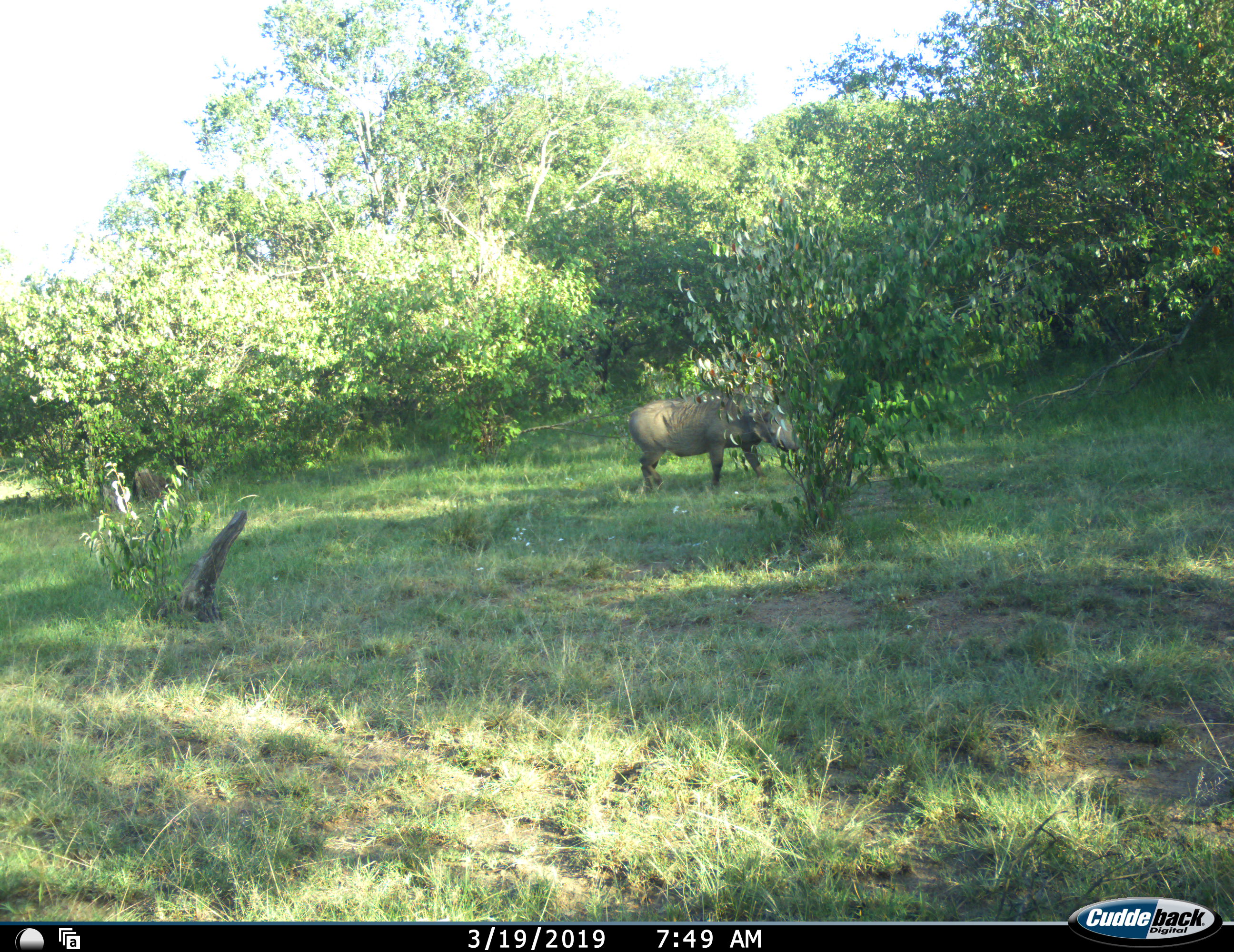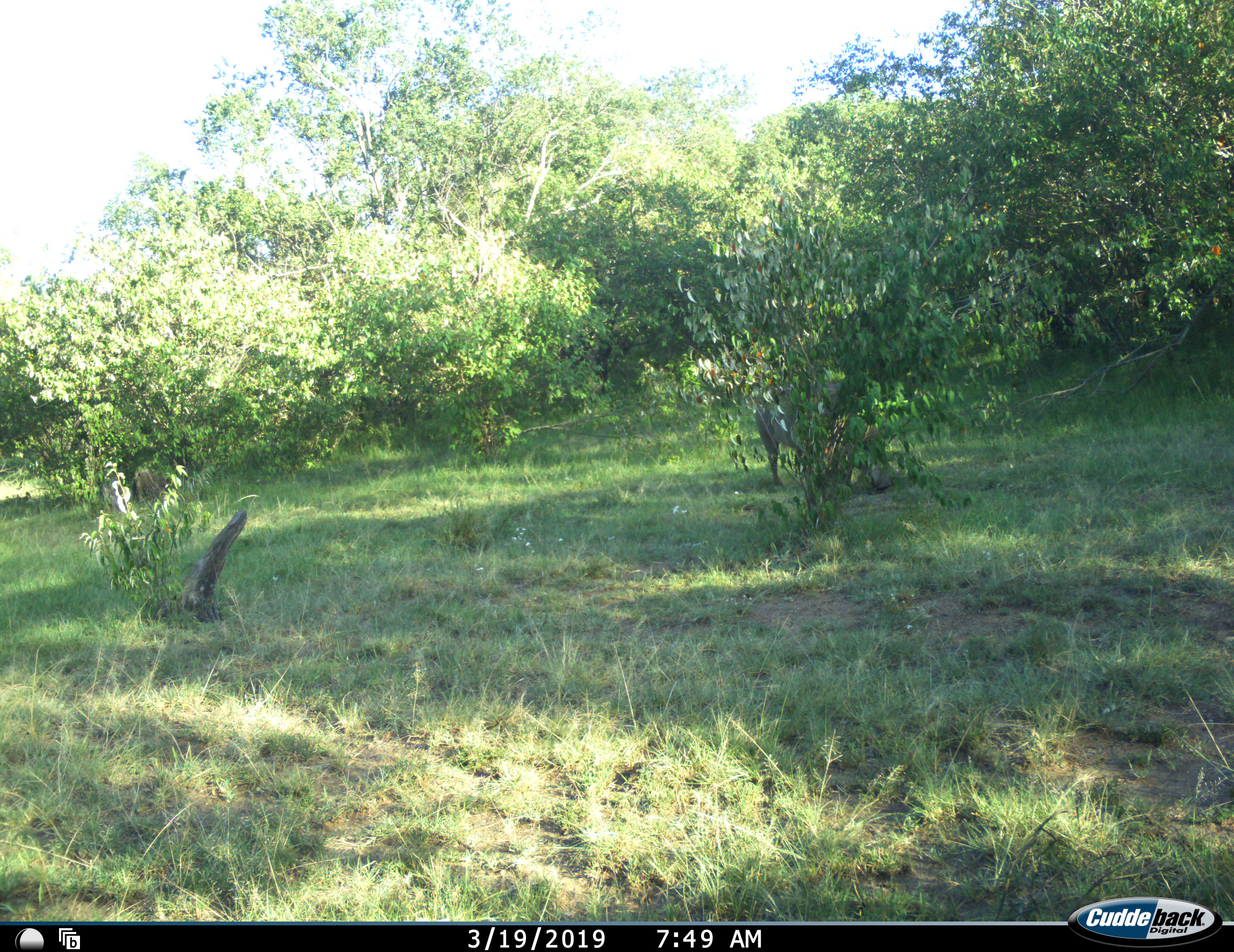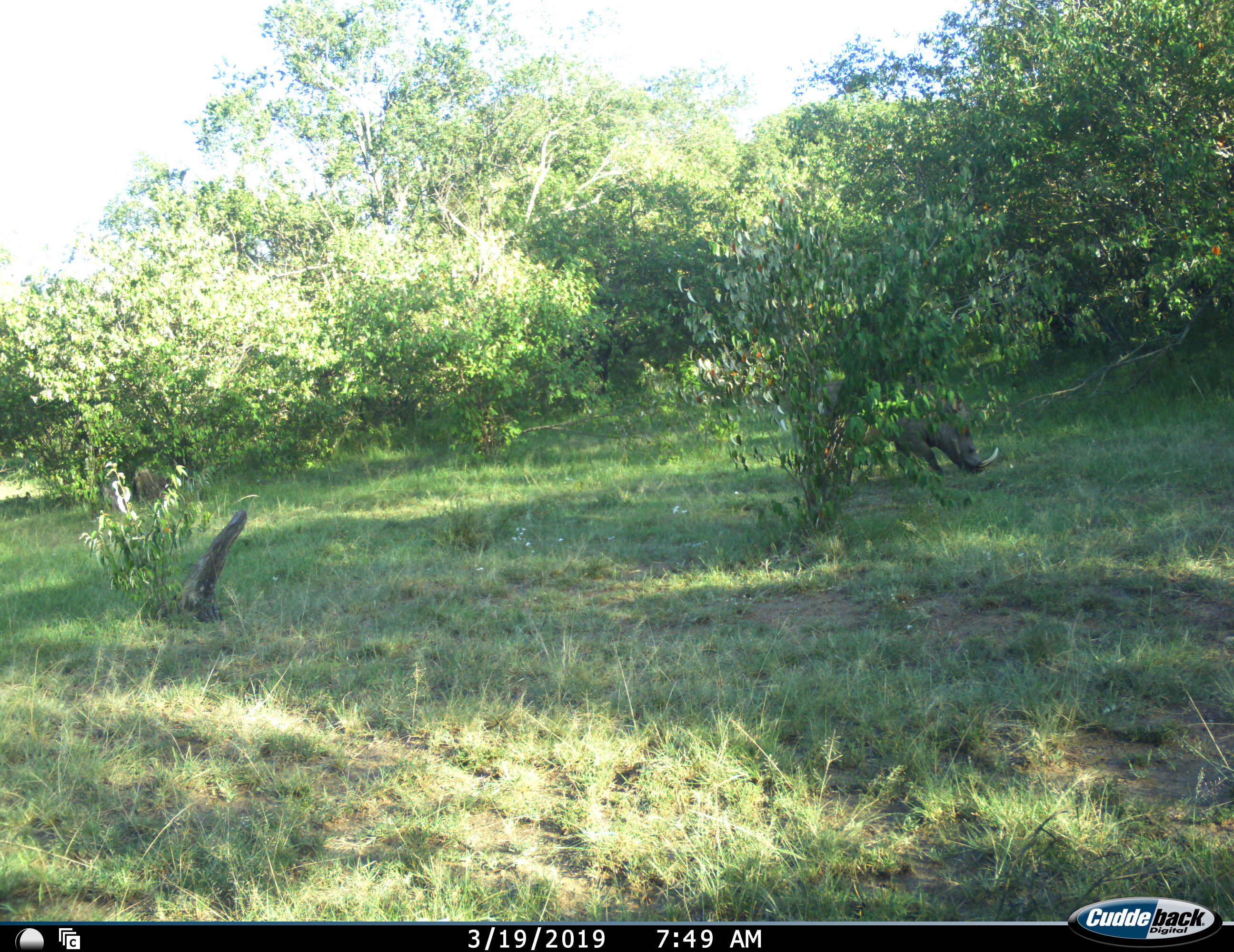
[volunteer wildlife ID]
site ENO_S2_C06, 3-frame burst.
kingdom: Animalia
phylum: Chordata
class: Mammalia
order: Artiodactyla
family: Suidae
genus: Phacochoerus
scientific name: Phacochoerus africanus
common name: warthog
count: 1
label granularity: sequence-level